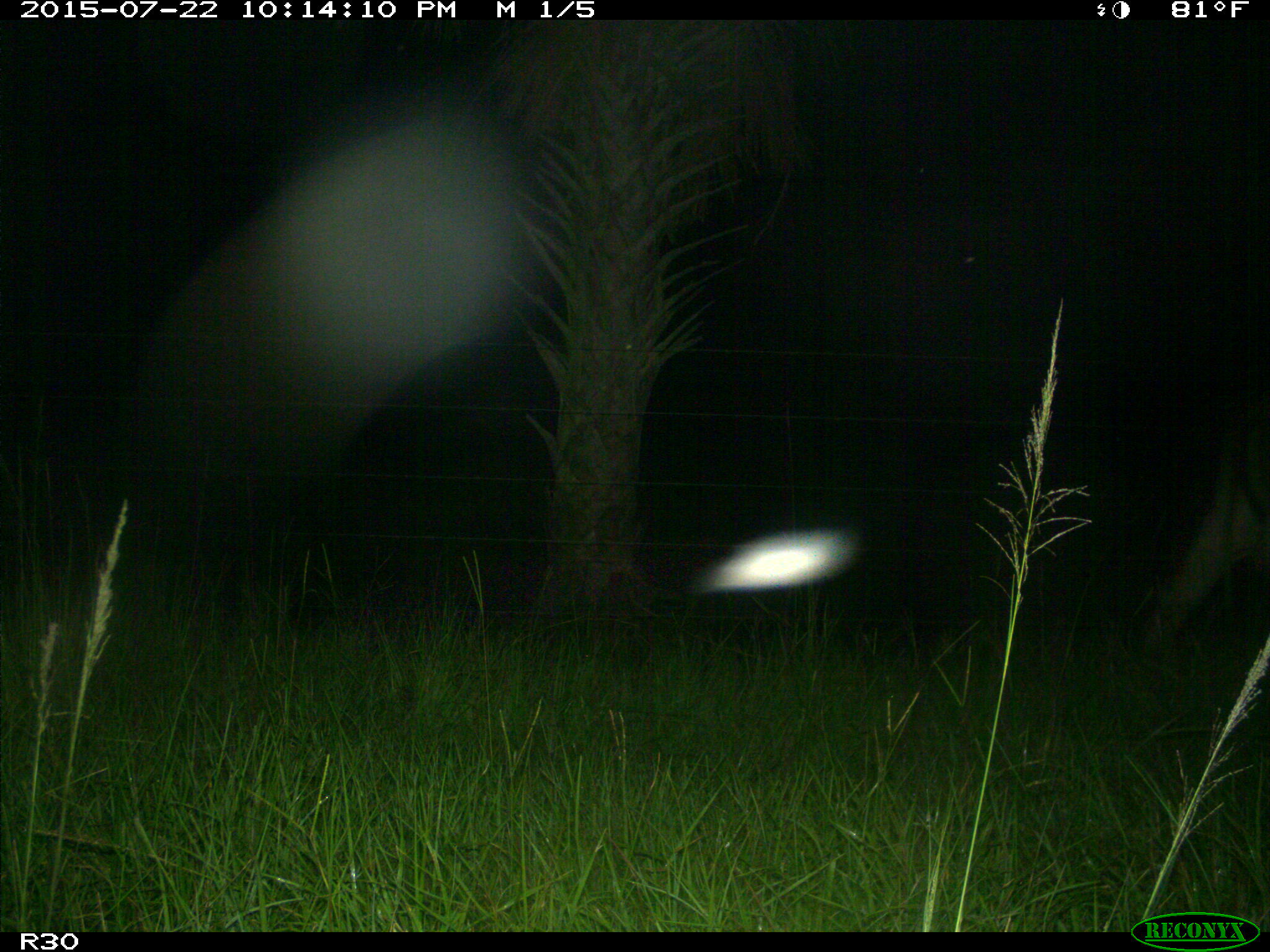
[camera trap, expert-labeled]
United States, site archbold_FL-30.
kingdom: Animalia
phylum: Chordata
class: Mammalia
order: Artiodactyla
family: Bovidae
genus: Bos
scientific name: Bos taurus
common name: domestic cow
Bos taurus (domestic cow).